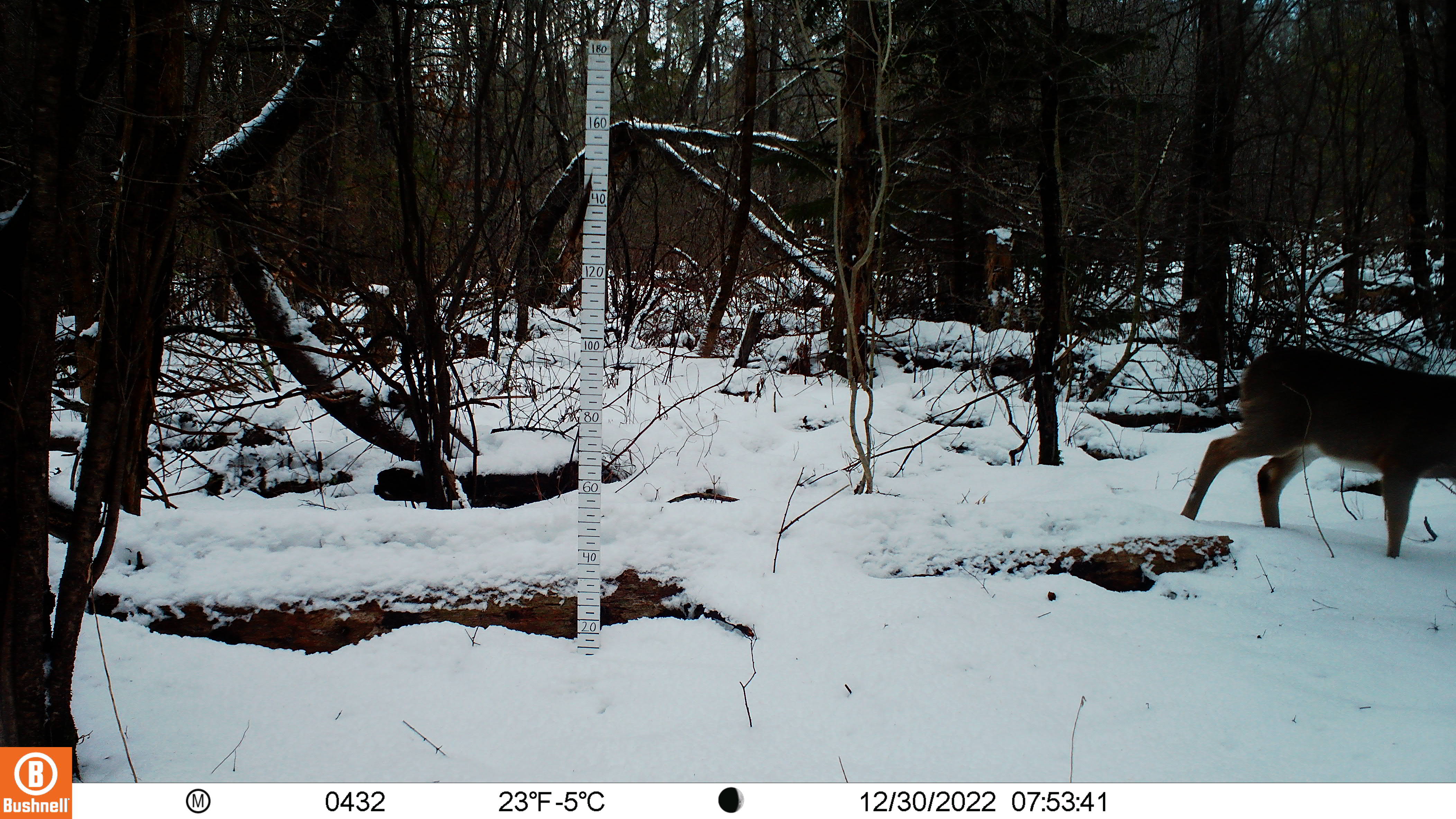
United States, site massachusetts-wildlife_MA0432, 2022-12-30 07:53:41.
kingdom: Animalia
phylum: Chordata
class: Mammalia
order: Artiodactyla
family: Cervidae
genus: Odocoileus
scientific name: Odocoileus virginianus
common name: white-tailed deer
White-tailed deer (Odocoileus virginianus).